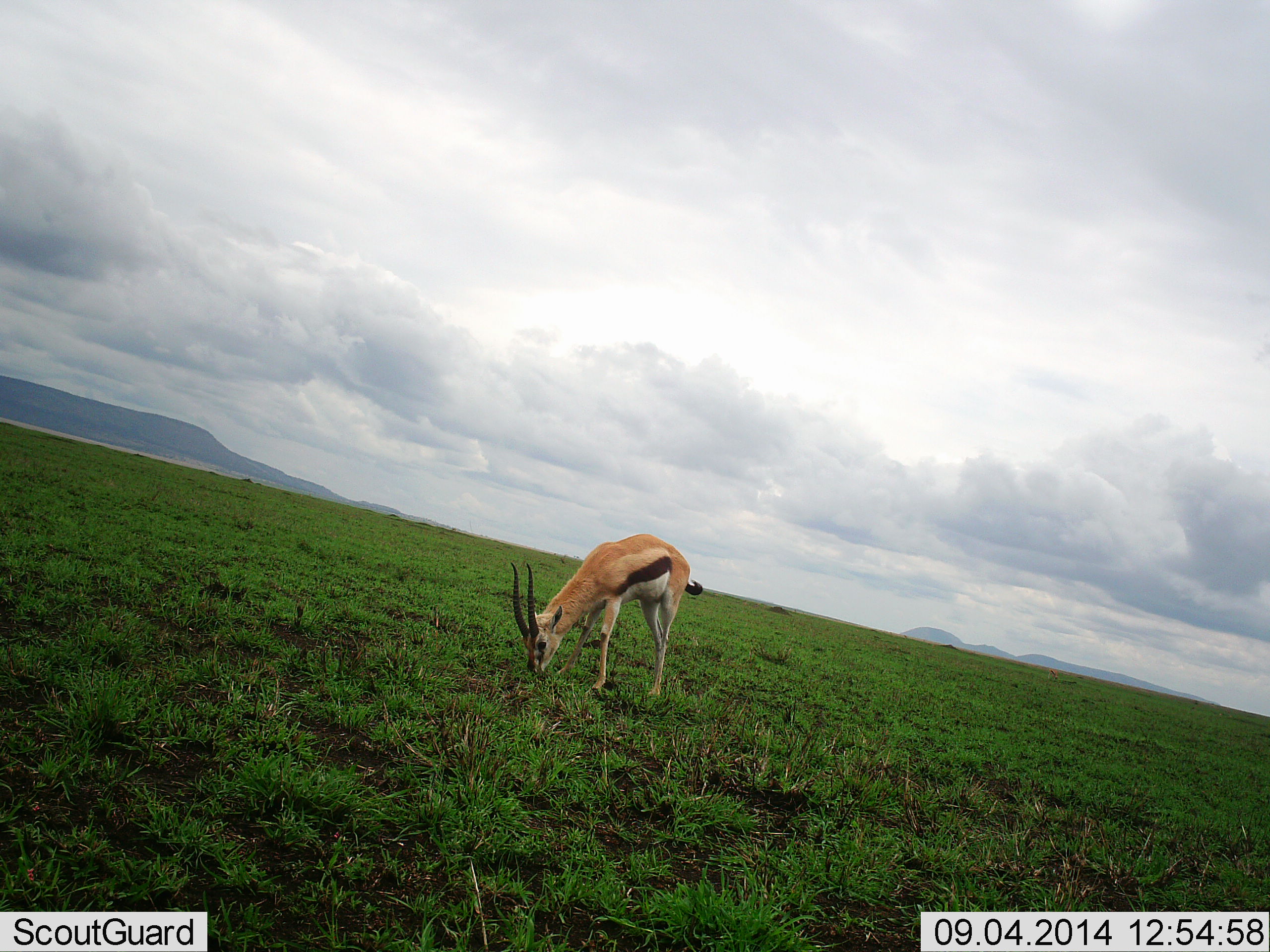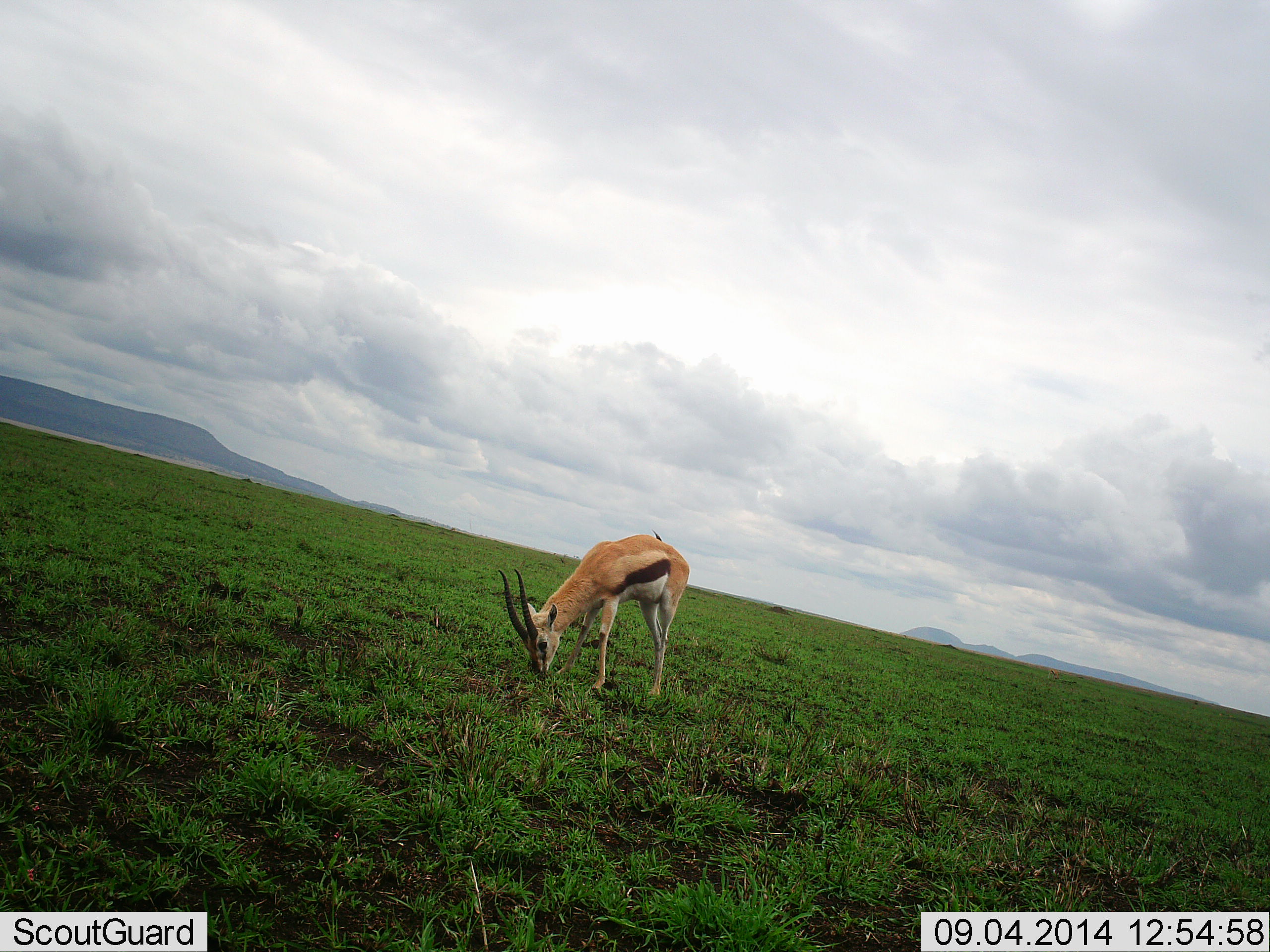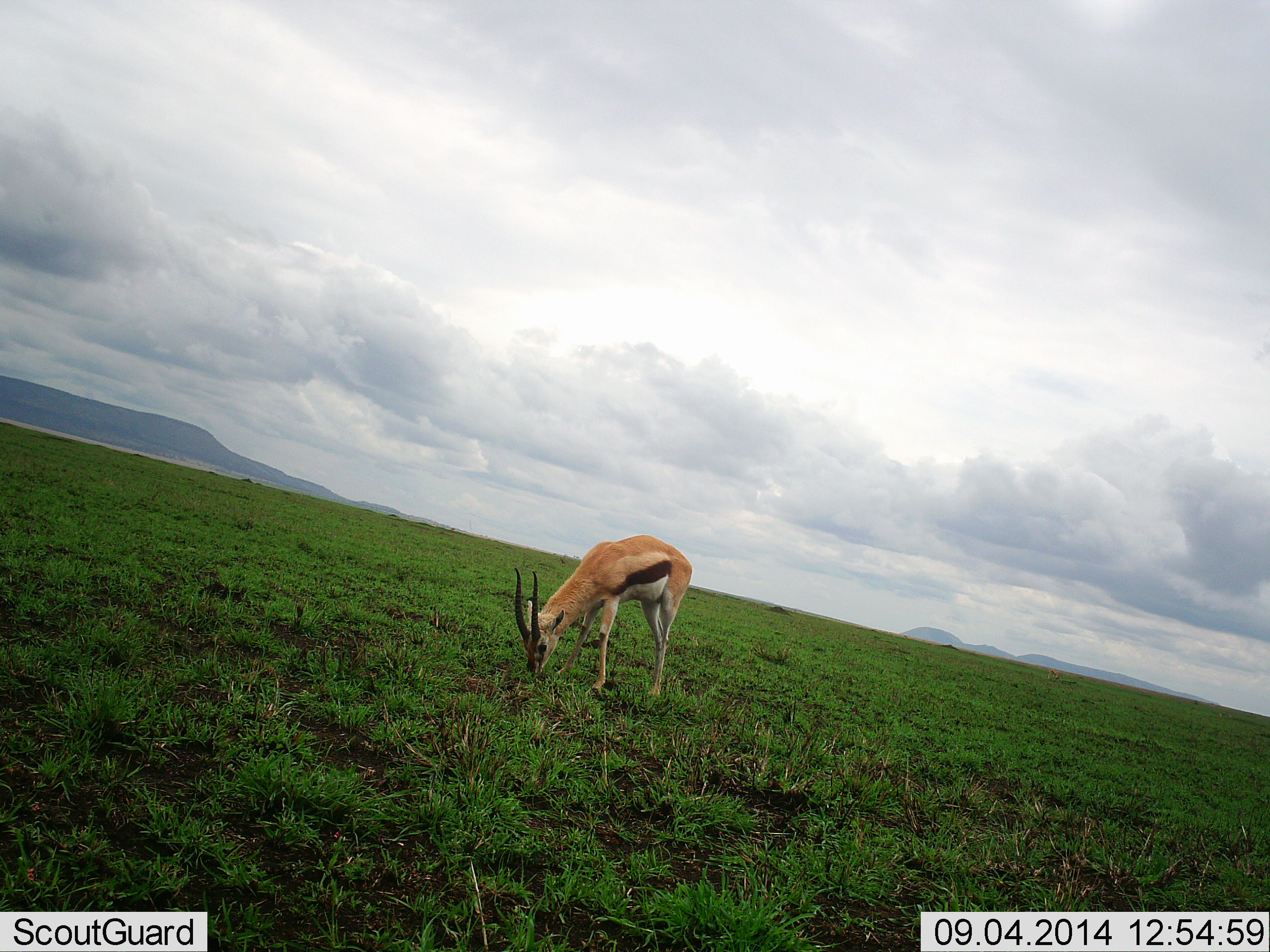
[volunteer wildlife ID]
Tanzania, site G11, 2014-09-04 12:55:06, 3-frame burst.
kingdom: Animalia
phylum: Chordata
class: Mammalia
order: Artiodactyla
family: Bovidae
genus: Eudorcas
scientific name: Eudorcas thomsonii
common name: thomson's gazelle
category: gazellethomsons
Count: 1.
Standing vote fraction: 10%.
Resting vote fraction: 0%.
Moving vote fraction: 0%.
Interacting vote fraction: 0%.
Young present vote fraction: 0%.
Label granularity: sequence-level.